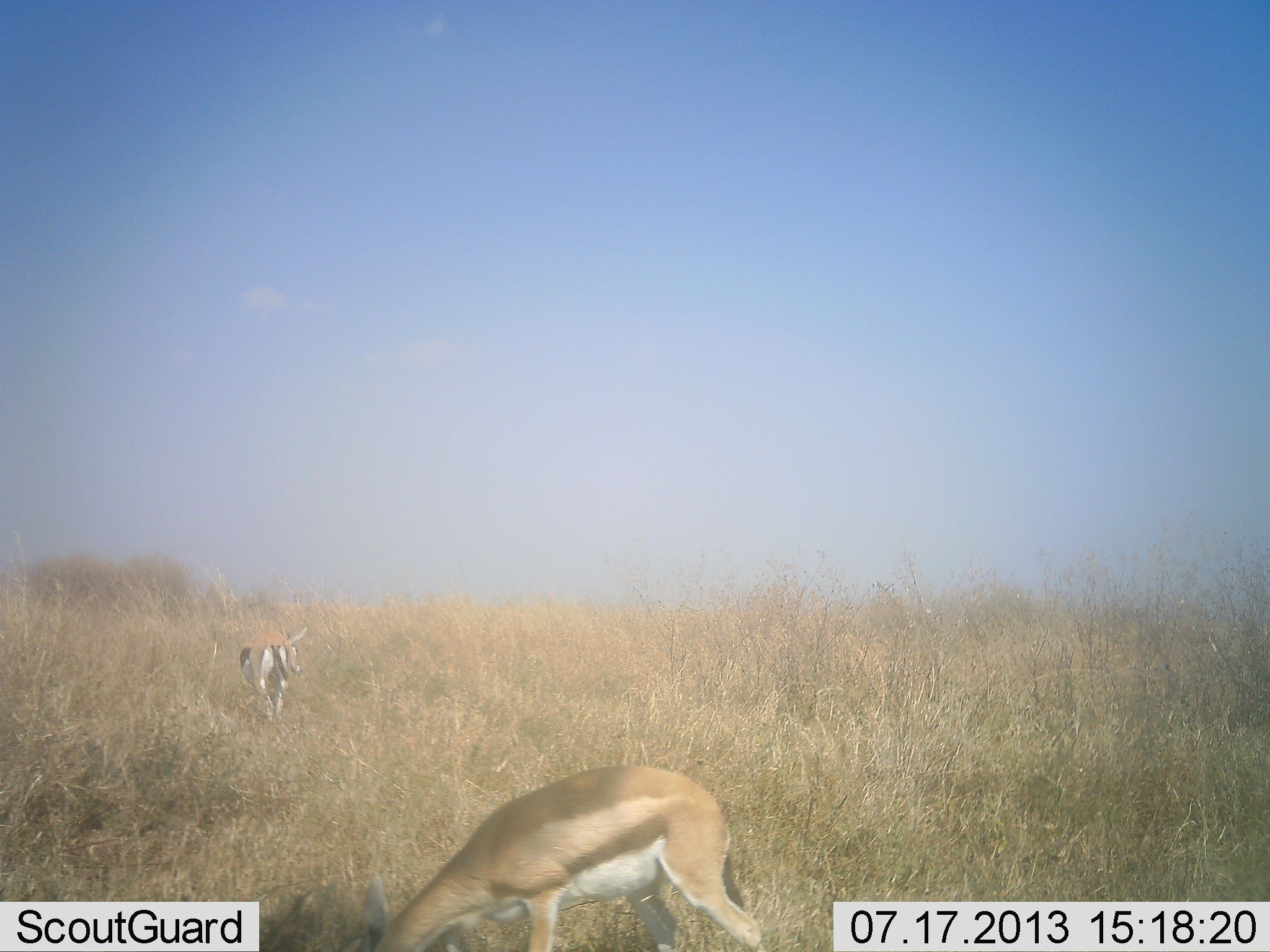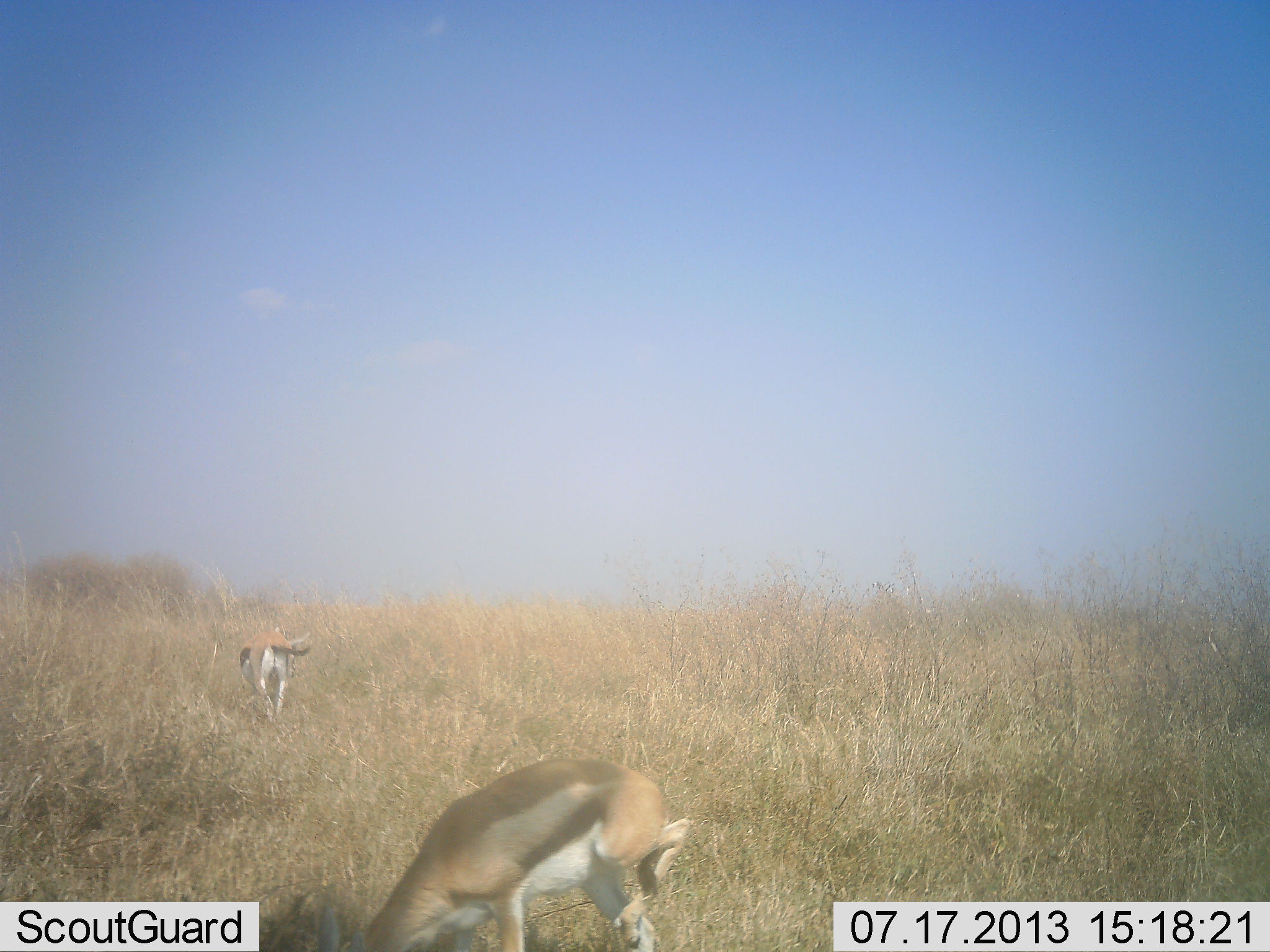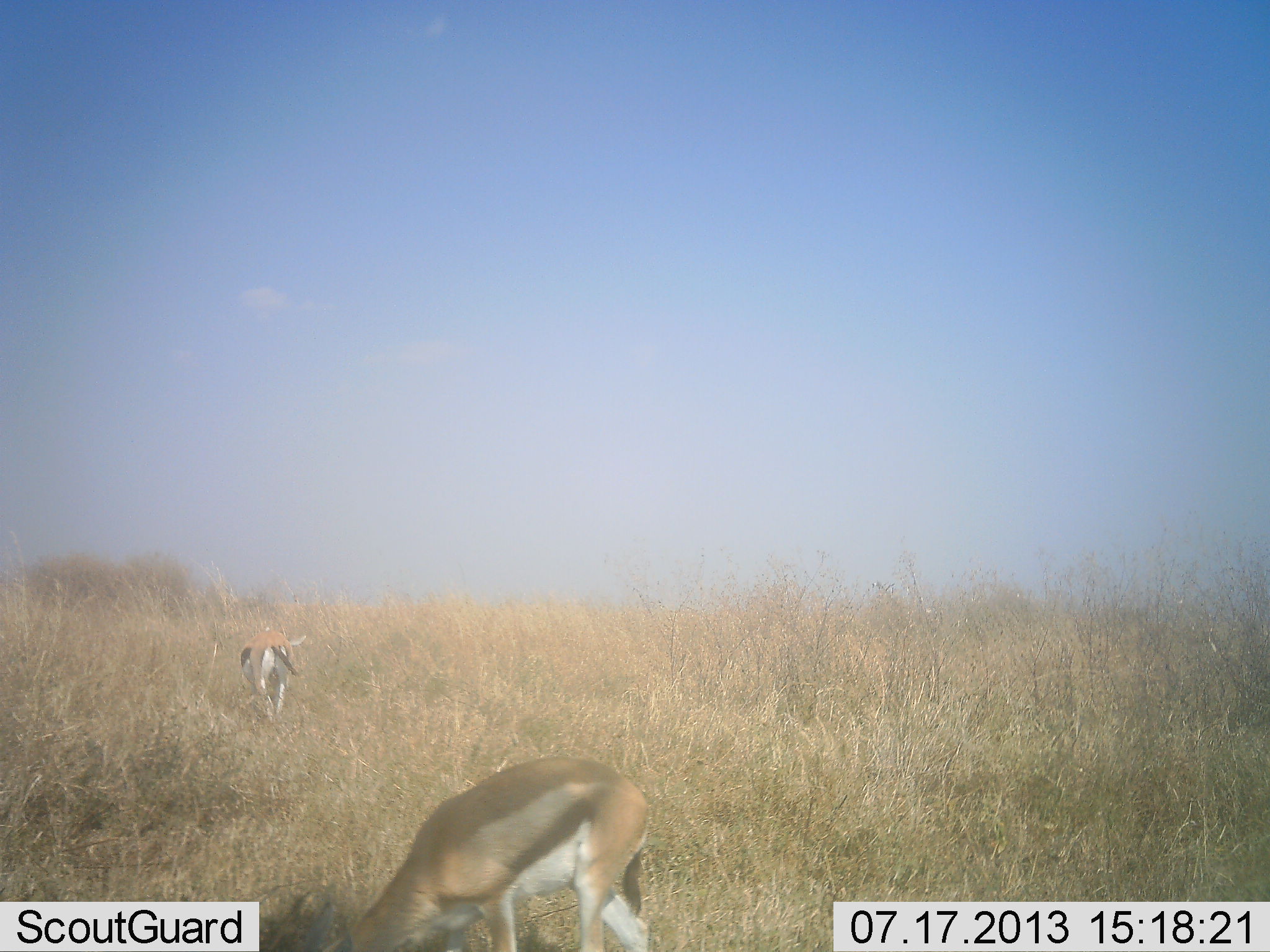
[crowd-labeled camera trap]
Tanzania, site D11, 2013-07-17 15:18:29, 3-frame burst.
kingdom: Animalia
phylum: Chordata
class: Mammalia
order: Artiodactyla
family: Bovidae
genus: Eudorcas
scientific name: Eudorcas thomsonii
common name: thomson's gazelle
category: gazellethomsons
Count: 2.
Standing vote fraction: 20%.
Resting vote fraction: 0%.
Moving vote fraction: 20%.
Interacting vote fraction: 0%.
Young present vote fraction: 0%.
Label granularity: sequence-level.